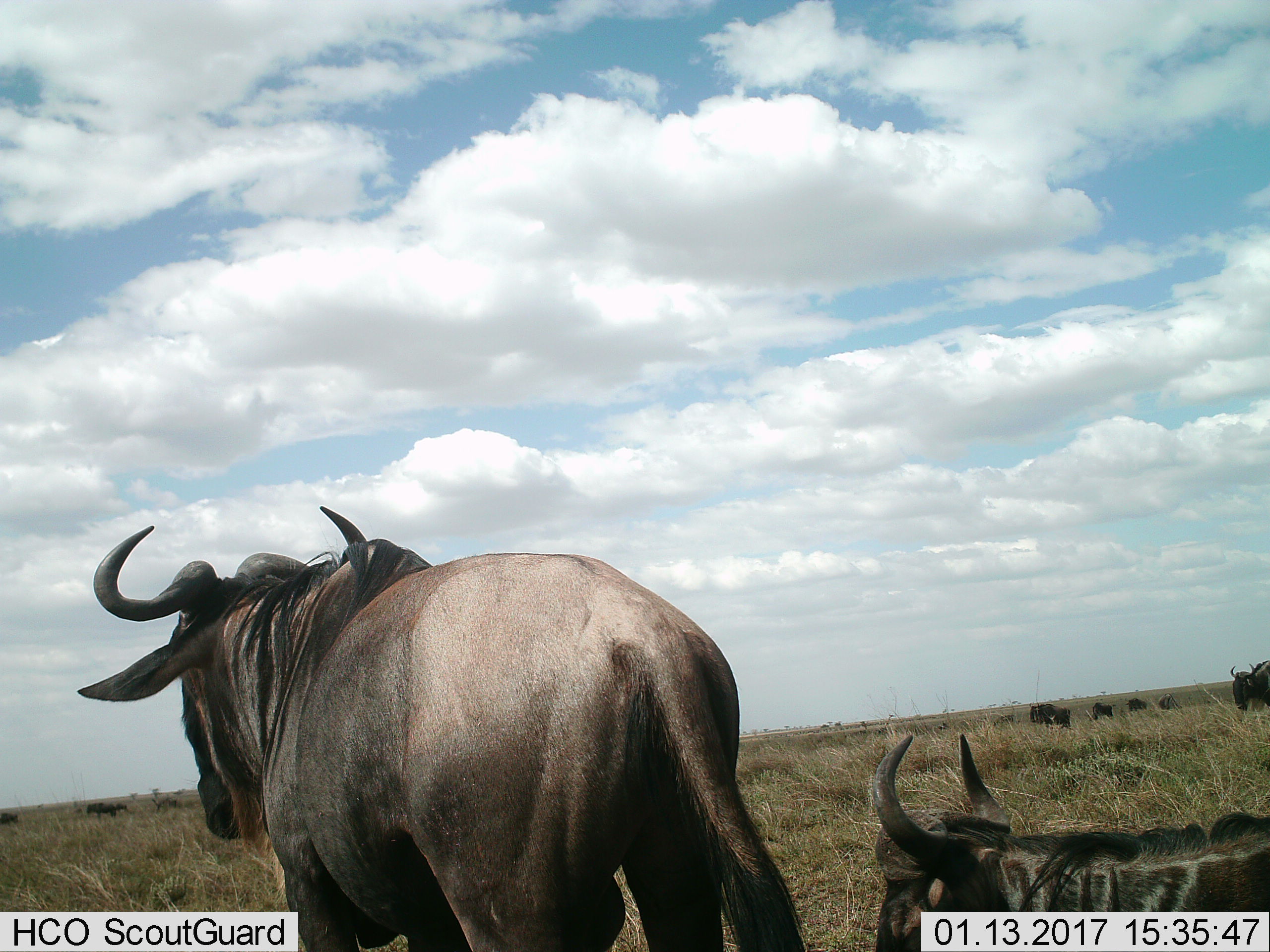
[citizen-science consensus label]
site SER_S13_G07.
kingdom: Animalia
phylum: Chordata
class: Mammalia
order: Artiodactyla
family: Bovidae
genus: Connochaetes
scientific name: Connochaetes taurinus taurinus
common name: blue wildebeest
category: wildebeestblue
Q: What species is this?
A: Wildebeestblue (blue wildebeest) (Connochaetes taurinus taurinus).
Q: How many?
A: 11-50.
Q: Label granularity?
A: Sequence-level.